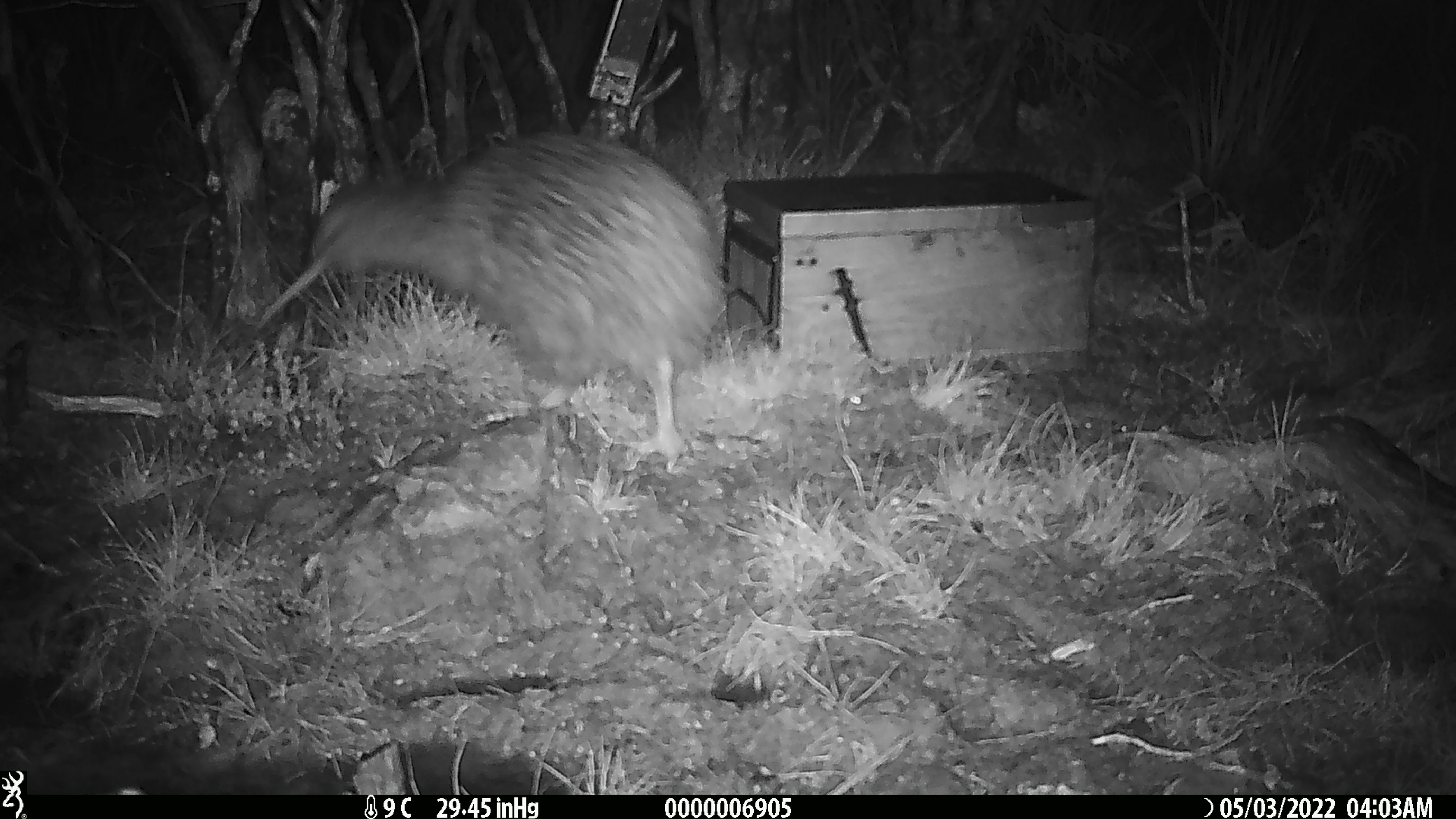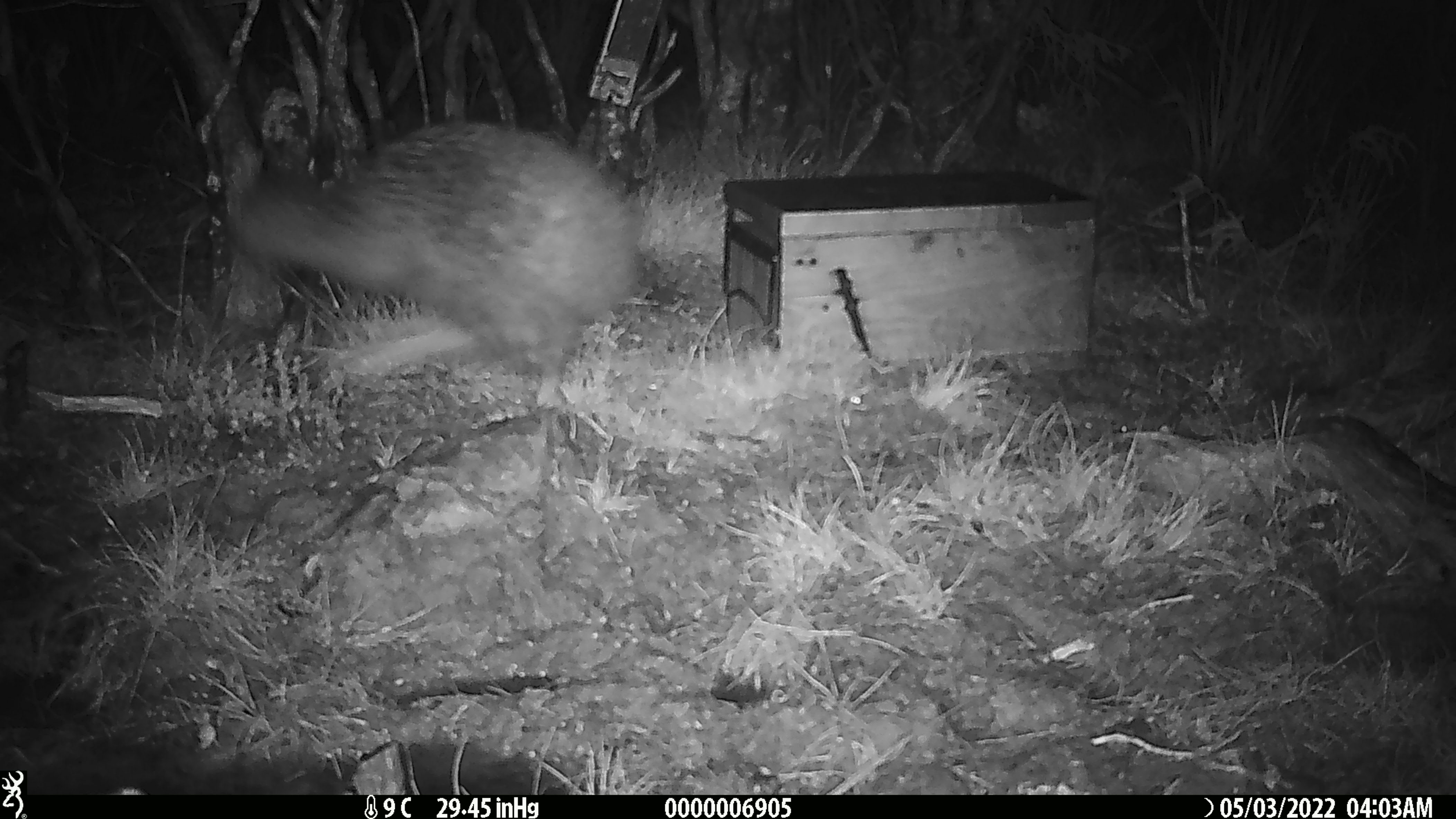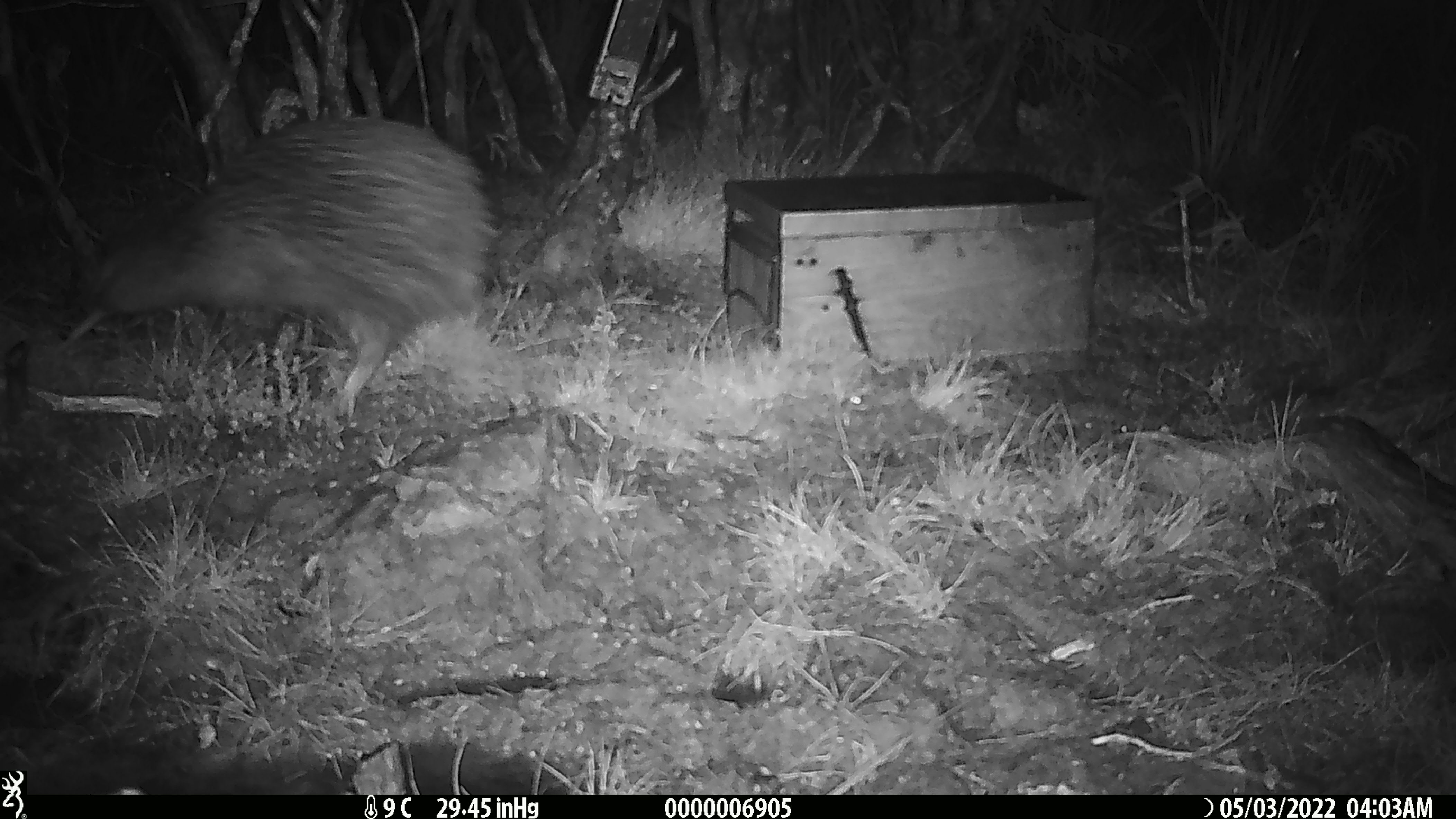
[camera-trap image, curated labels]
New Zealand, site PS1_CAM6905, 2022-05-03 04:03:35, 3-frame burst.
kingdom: Animalia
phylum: Chordata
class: Aves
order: Apterygiformes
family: Apterygidae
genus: Apteryx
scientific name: Apteryx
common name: kiwi